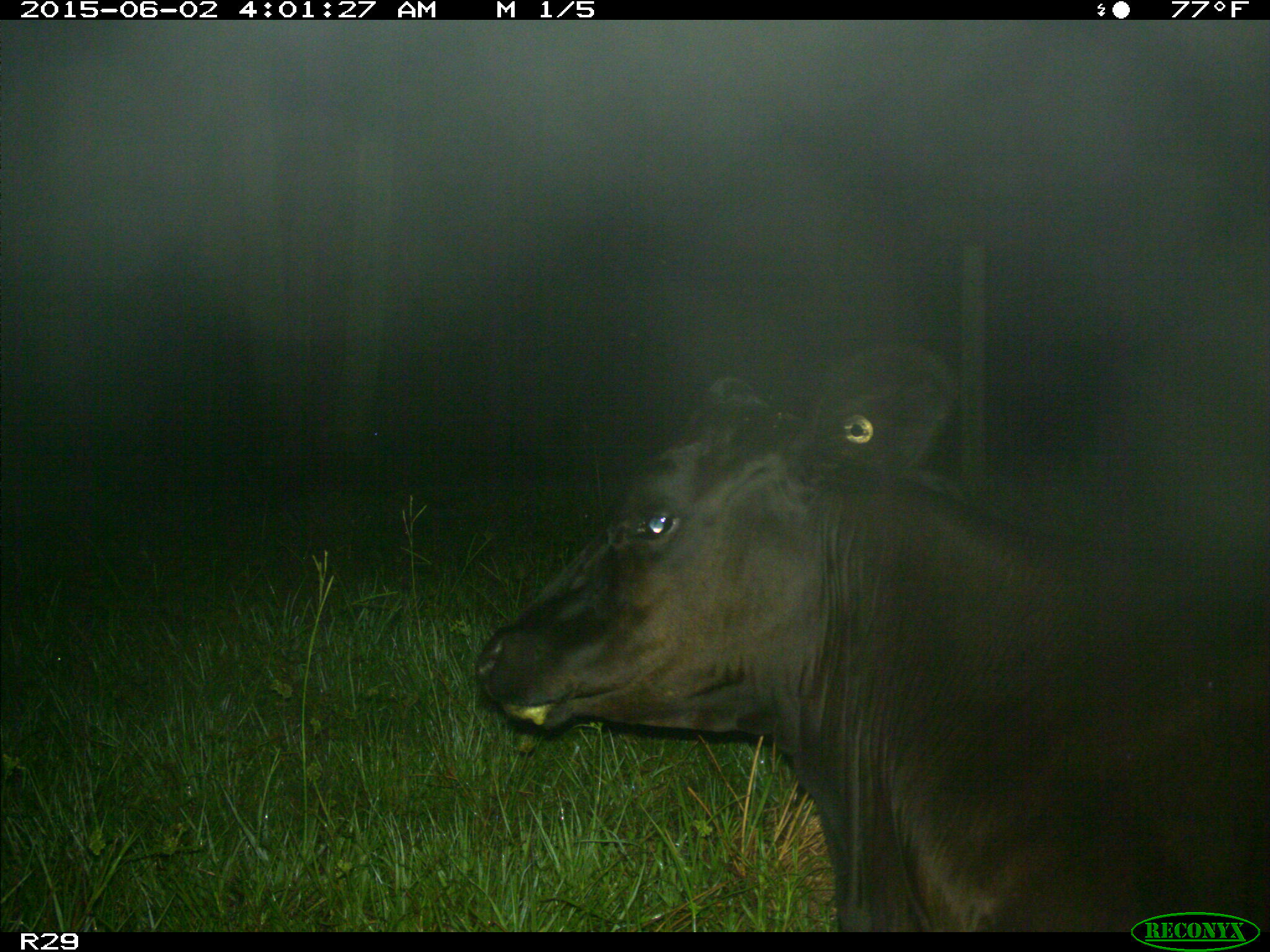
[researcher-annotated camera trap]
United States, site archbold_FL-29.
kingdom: Animalia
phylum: Chordata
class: Mammalia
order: Artiodactyla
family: Bovidae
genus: Bos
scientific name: Bos taurus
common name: domestic cow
Bos taurus (domestic cow).